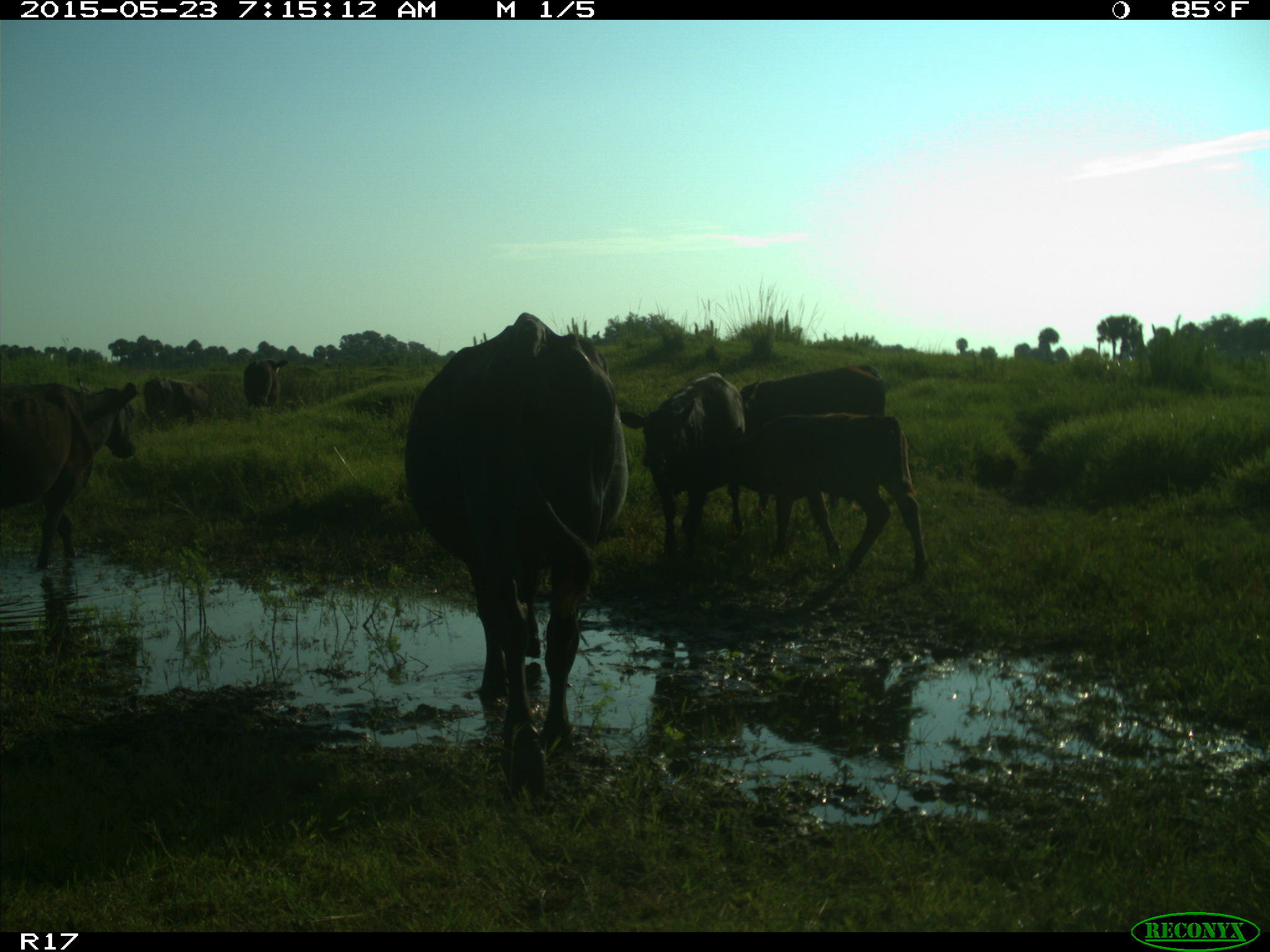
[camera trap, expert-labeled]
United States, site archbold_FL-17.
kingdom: Animalia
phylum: Chordata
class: Mammalia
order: Artiodactyla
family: Bovidae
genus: Bos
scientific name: Bos taurus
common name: domestic cow